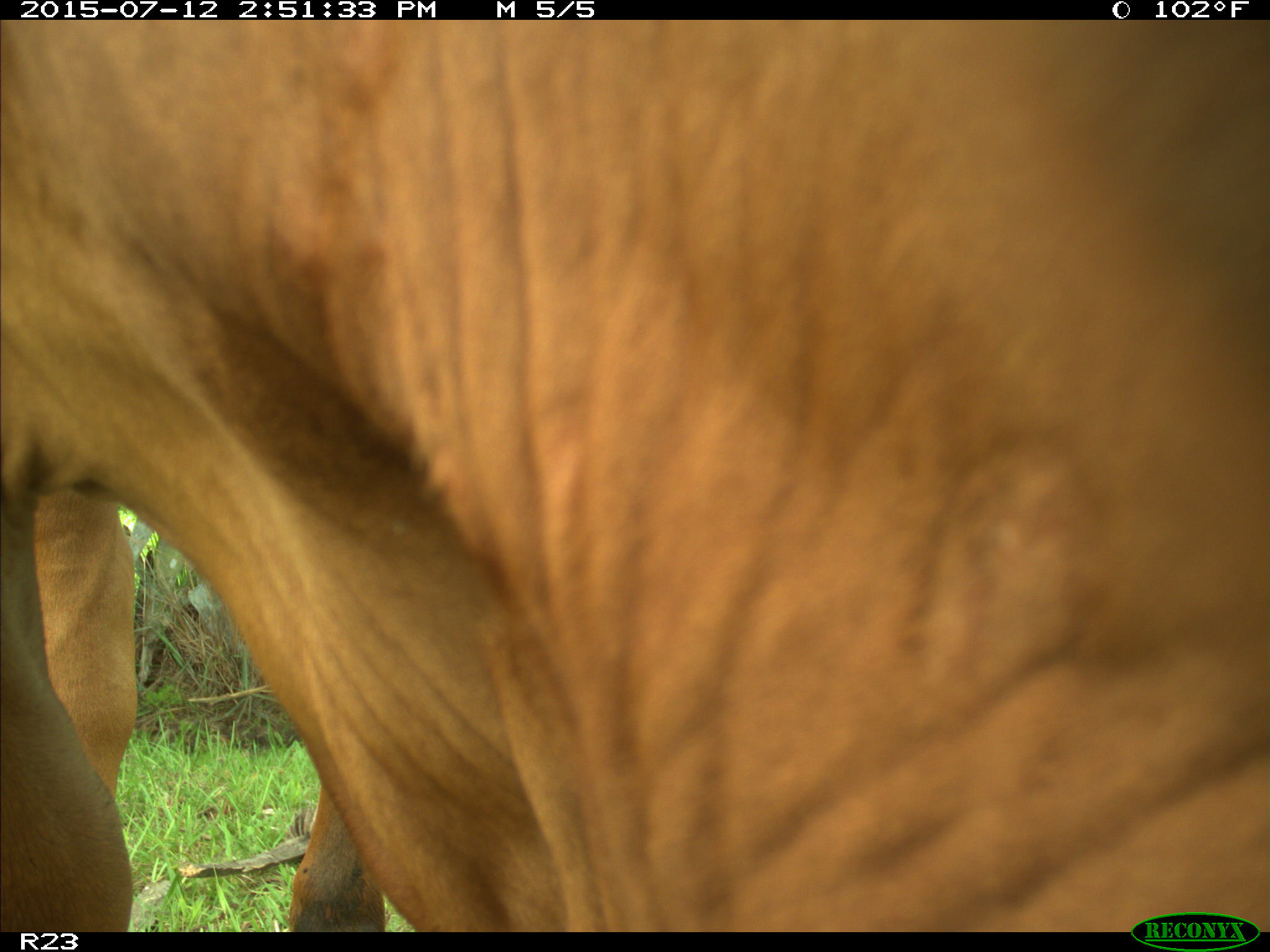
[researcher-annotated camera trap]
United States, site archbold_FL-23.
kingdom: Animalia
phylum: Chordata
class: Mammalia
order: Artiodactyla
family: Bovidae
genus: Bos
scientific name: Bos taurus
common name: domestic cow